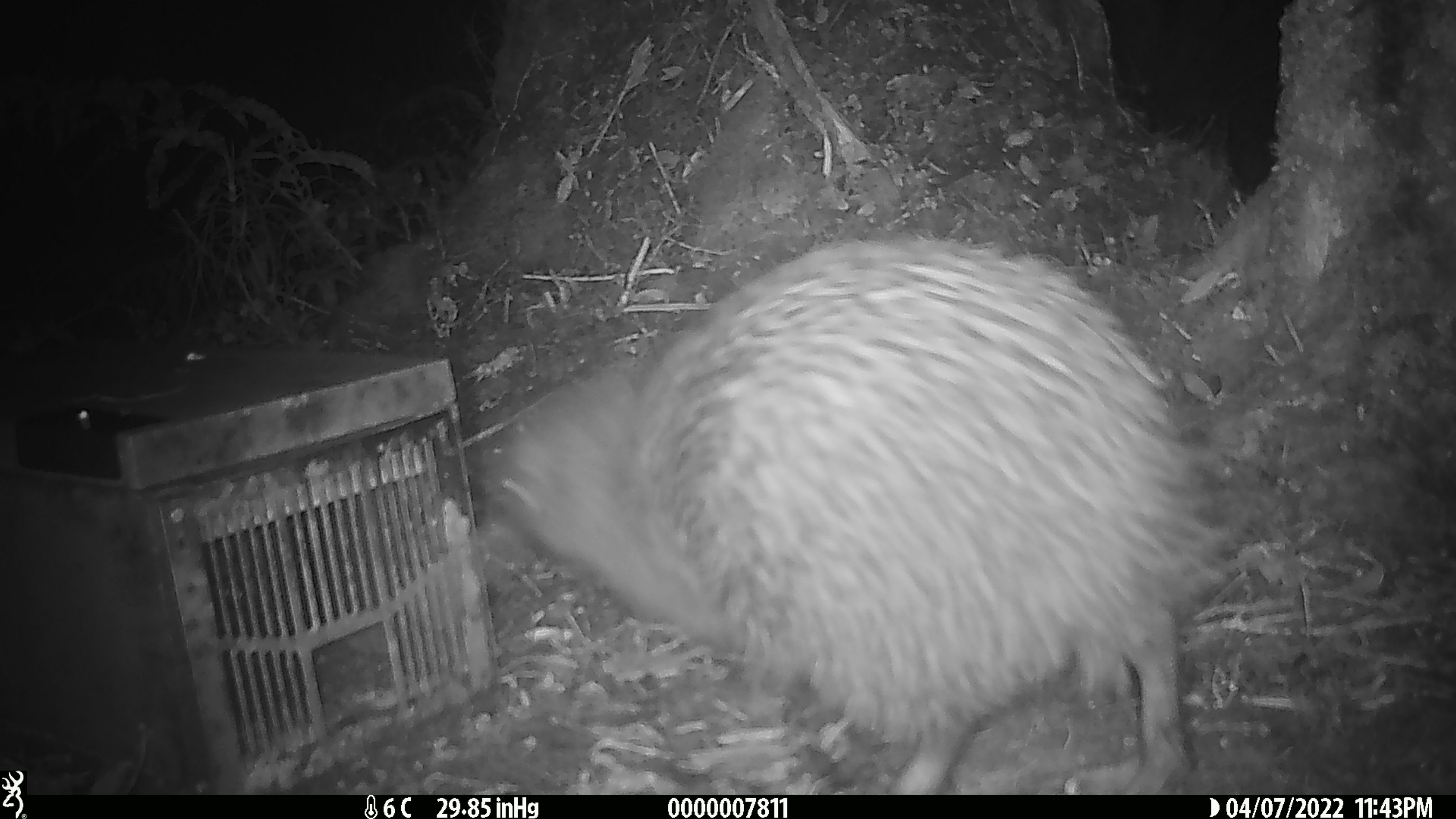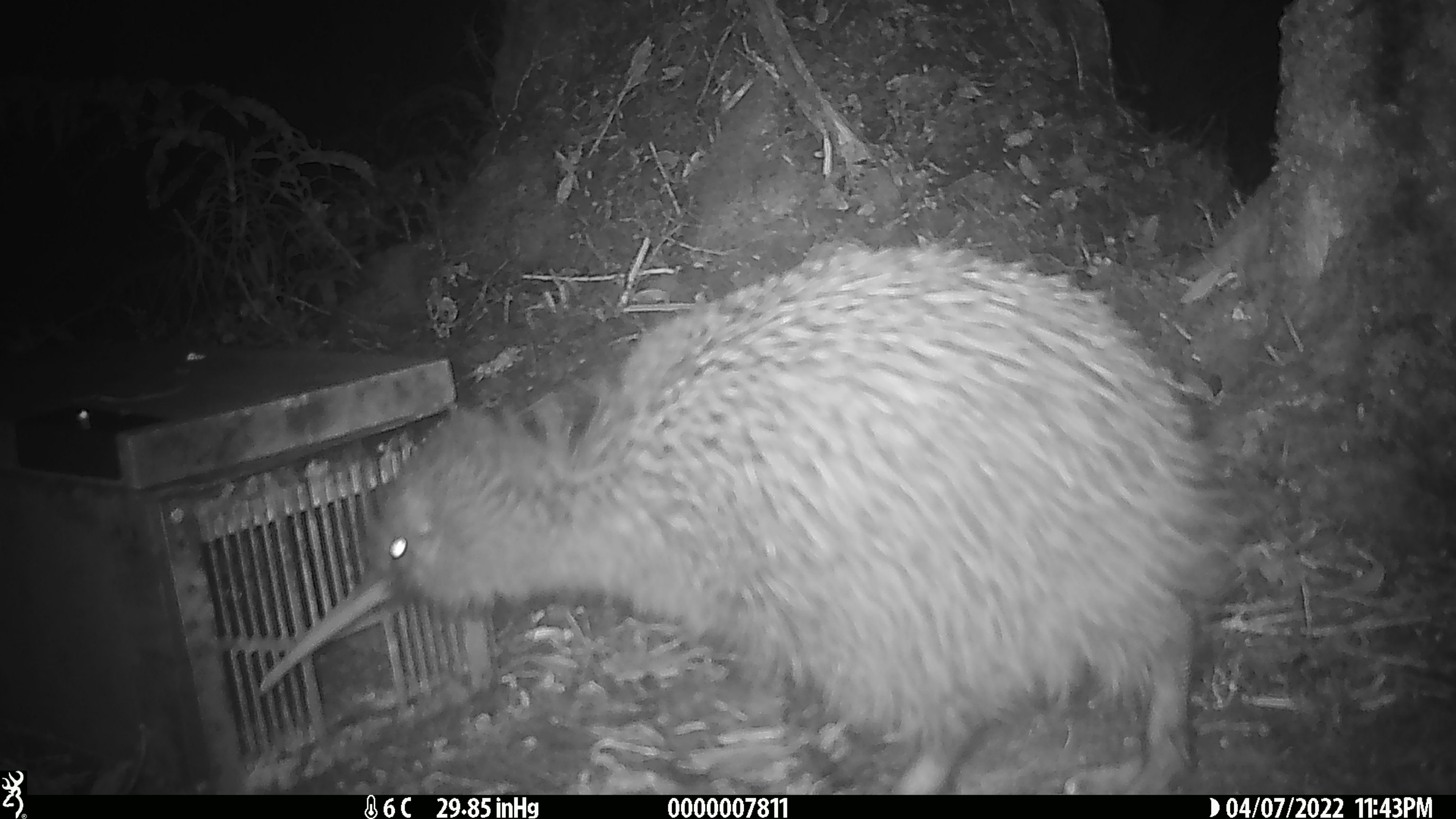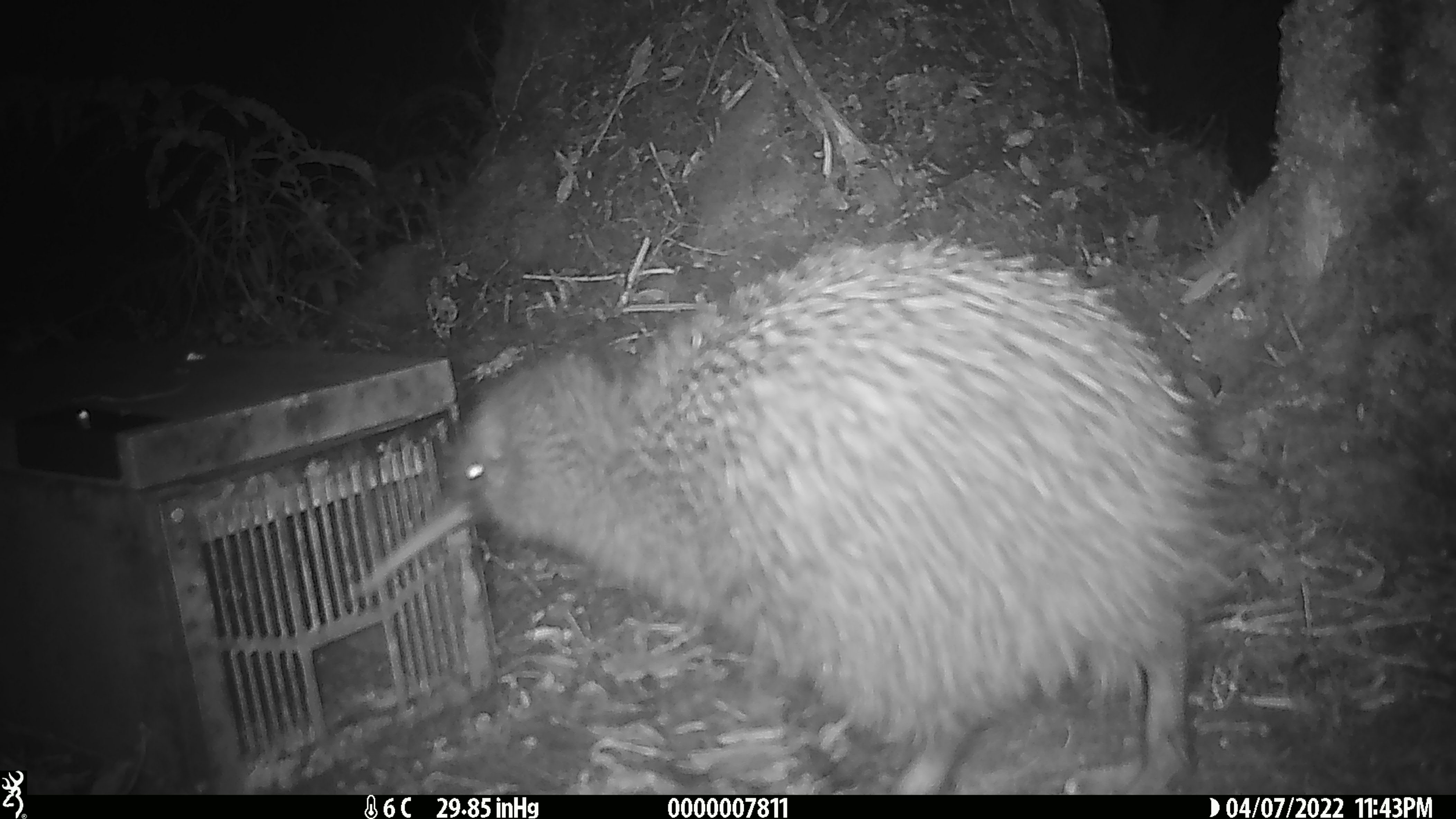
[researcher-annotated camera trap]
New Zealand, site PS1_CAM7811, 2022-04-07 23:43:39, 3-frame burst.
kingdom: Animalia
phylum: Chordata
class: Aves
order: Apterygiformes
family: Apterygidae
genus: Apteryx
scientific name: Apteryx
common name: kiwi